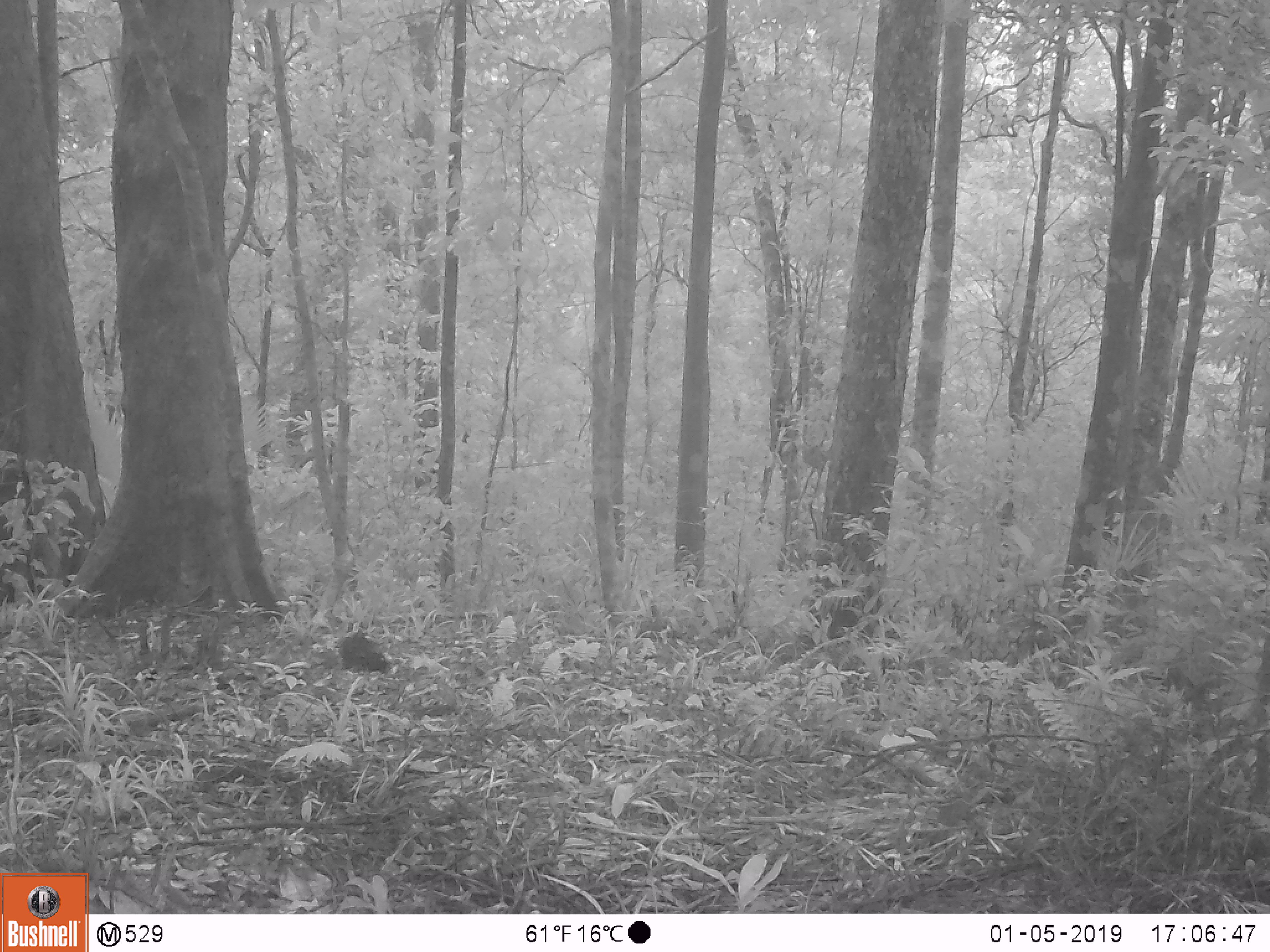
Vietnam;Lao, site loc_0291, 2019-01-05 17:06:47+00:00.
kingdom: Animalia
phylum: Chordata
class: Mammalia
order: Artiodactyla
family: Suidae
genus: Sus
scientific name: Sus scrofa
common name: eurasian wild pig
Eurasian wild pig (Sus scrofa). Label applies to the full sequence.